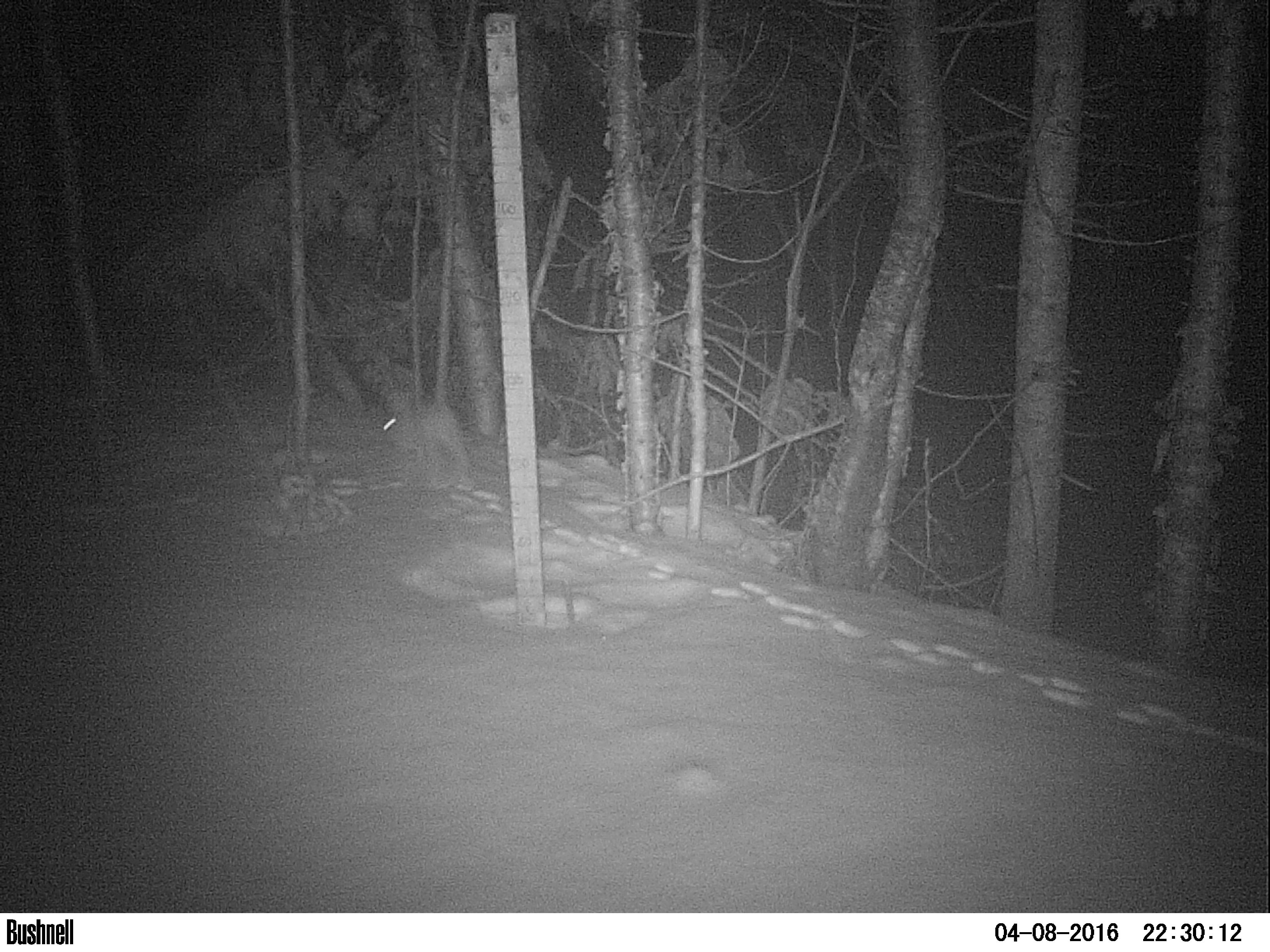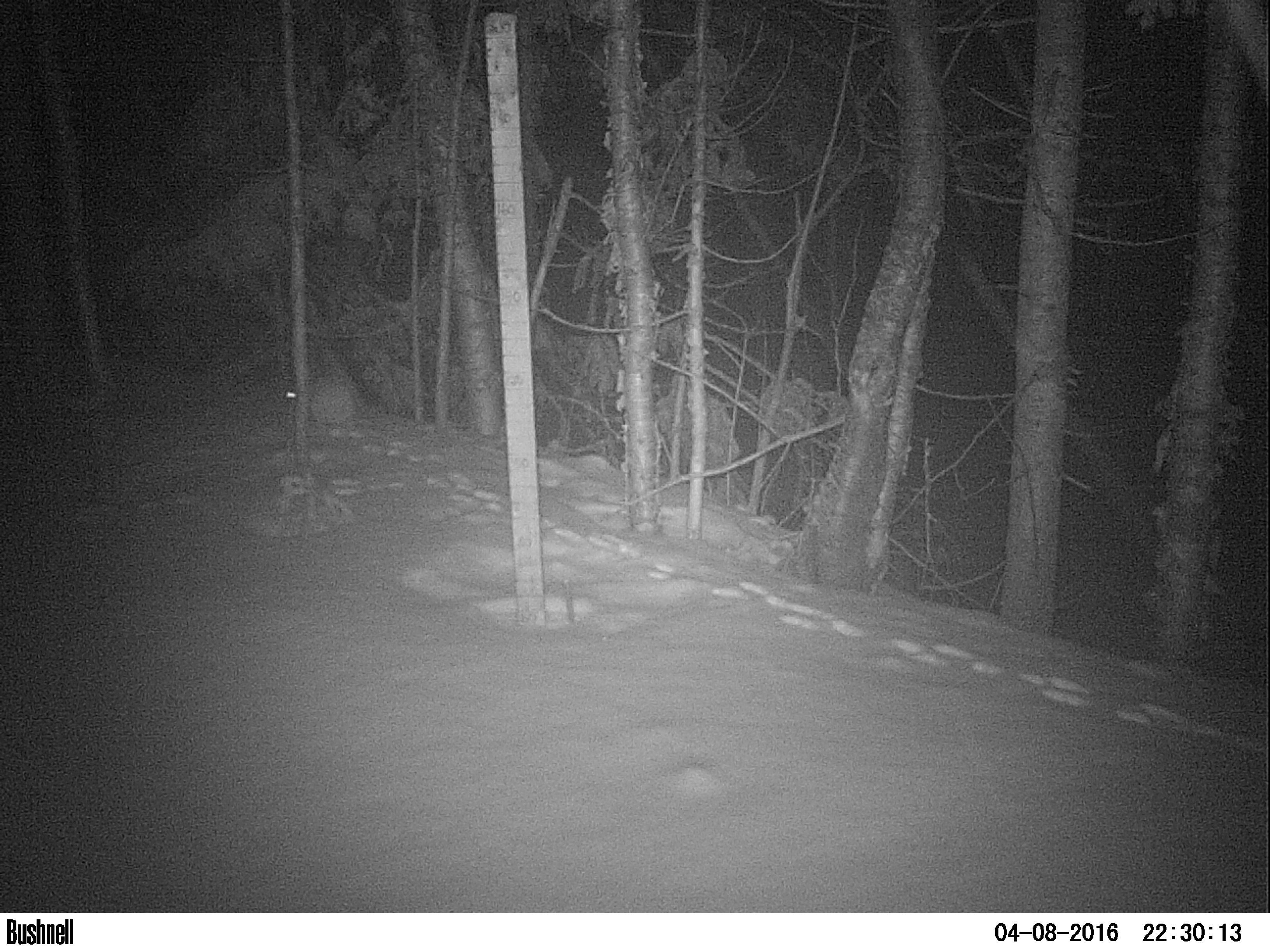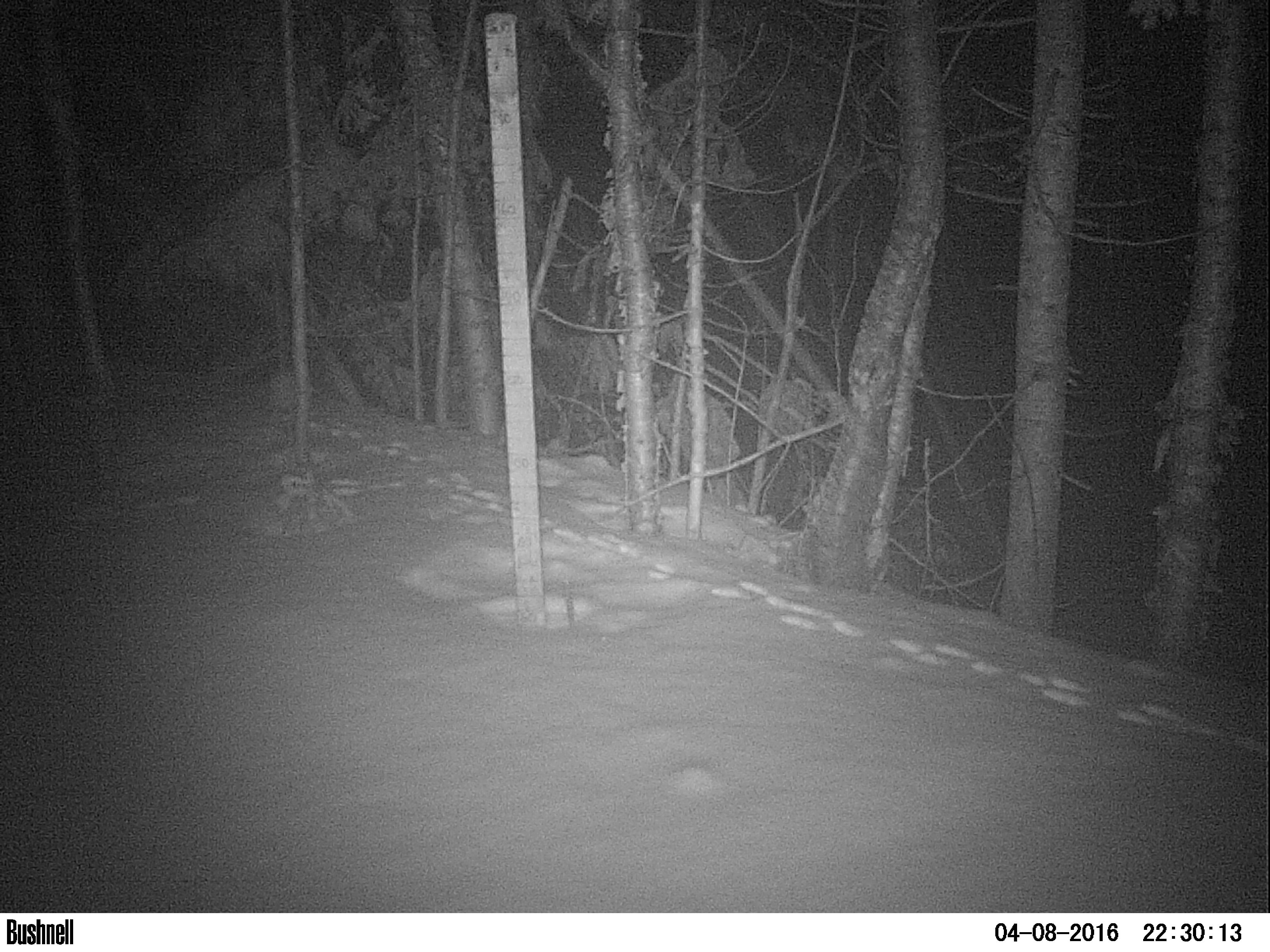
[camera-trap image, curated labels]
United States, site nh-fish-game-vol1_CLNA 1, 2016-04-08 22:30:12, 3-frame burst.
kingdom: Animalia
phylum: Chordata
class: Mammalia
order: Lagomorpha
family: Leporidae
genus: Lepus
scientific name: Lepus americanus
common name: snowshoe hare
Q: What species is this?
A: Snowshoe hare (Lepus americanus).